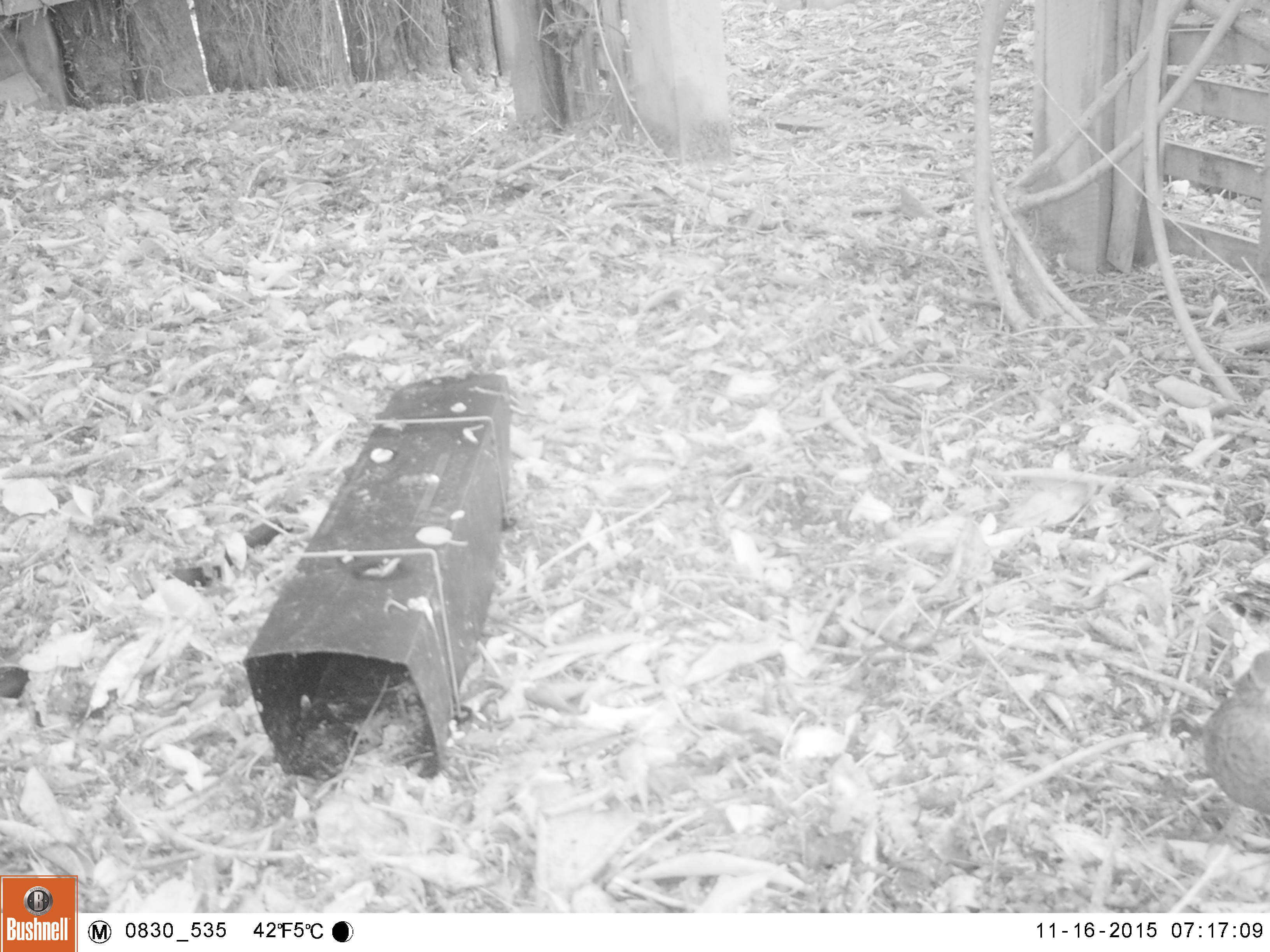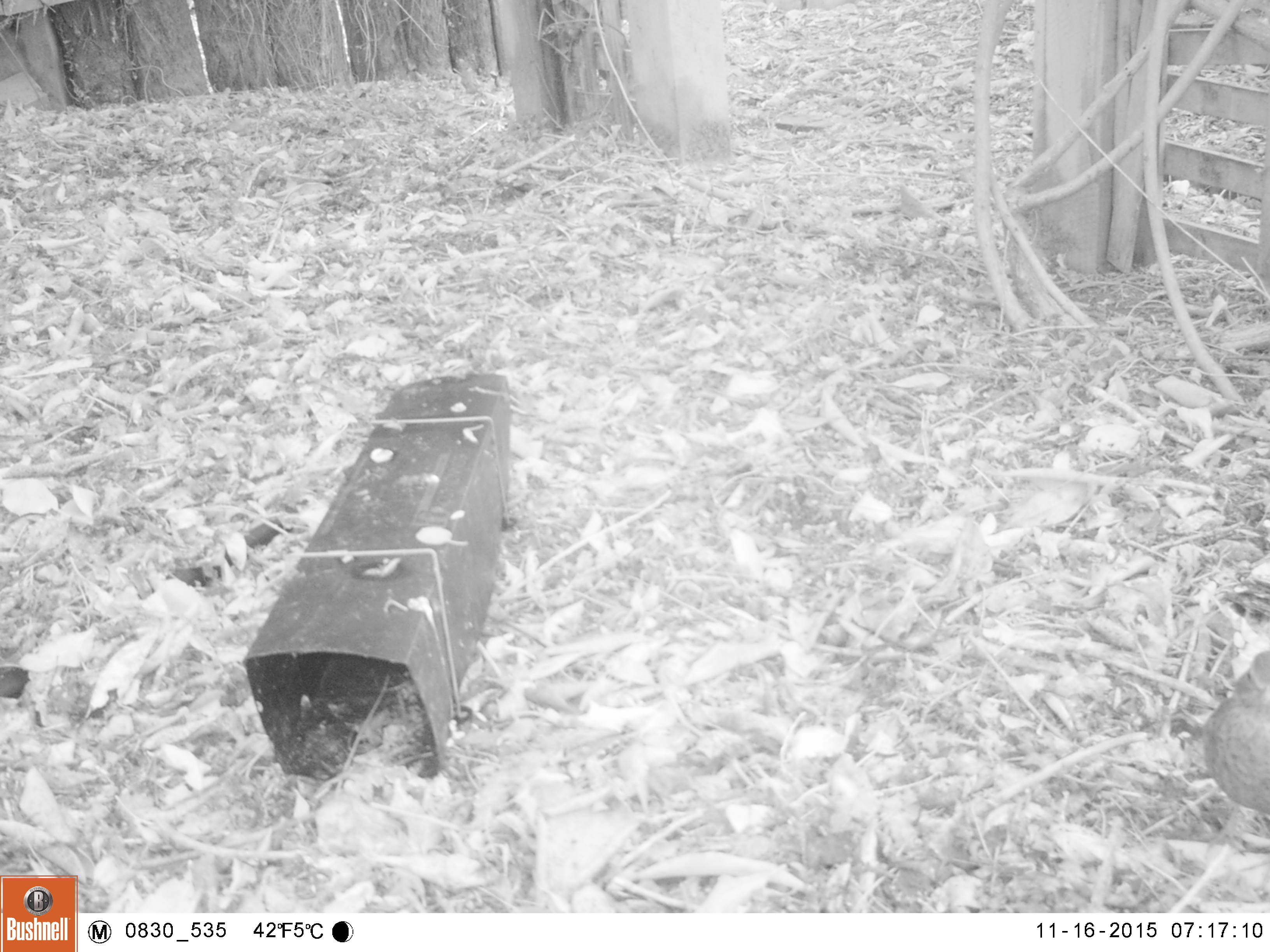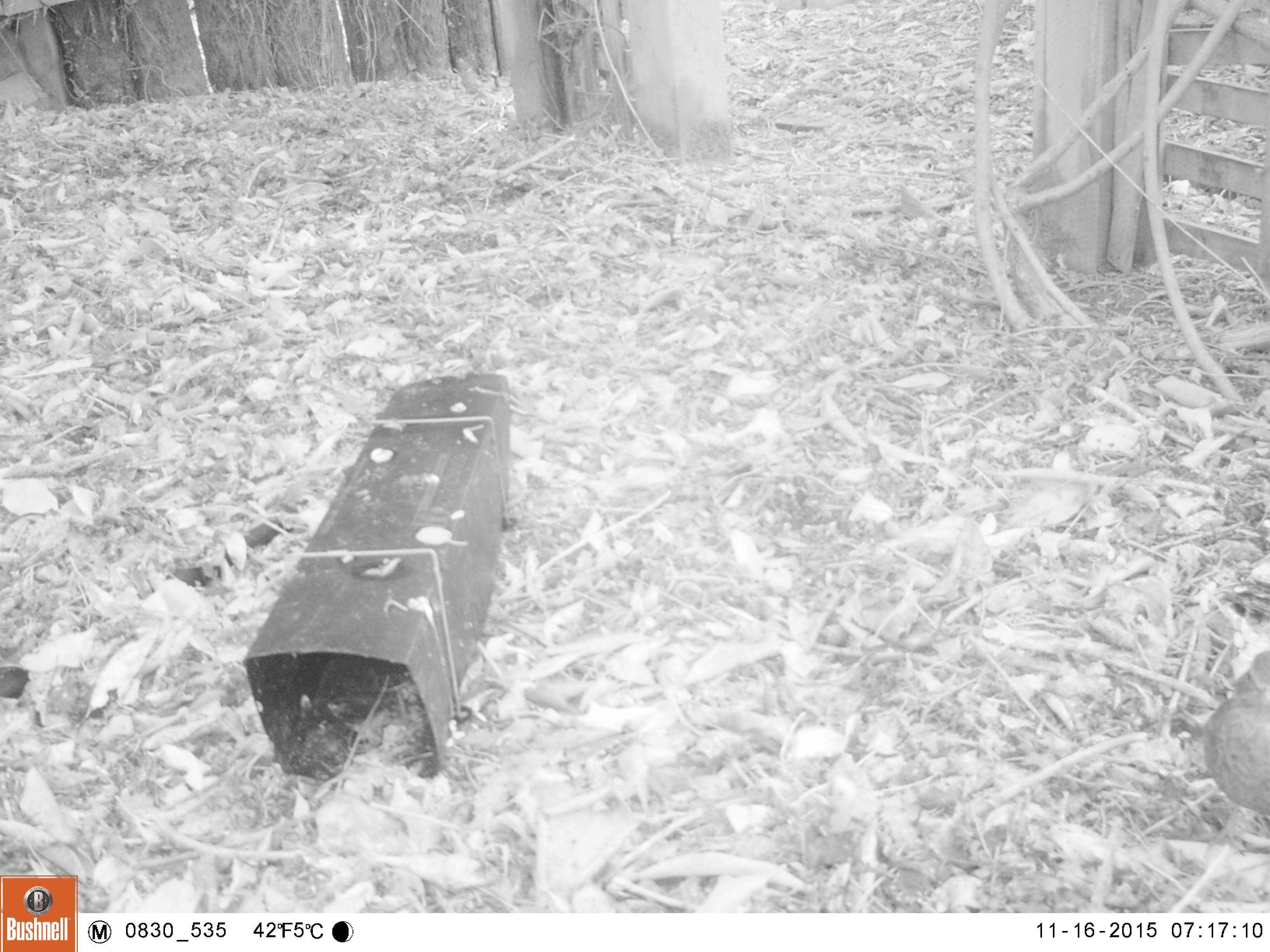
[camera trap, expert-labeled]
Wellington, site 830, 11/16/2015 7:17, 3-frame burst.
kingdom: Animalia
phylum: Chordata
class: Aves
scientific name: Aves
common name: bird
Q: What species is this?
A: Bird (Aves).